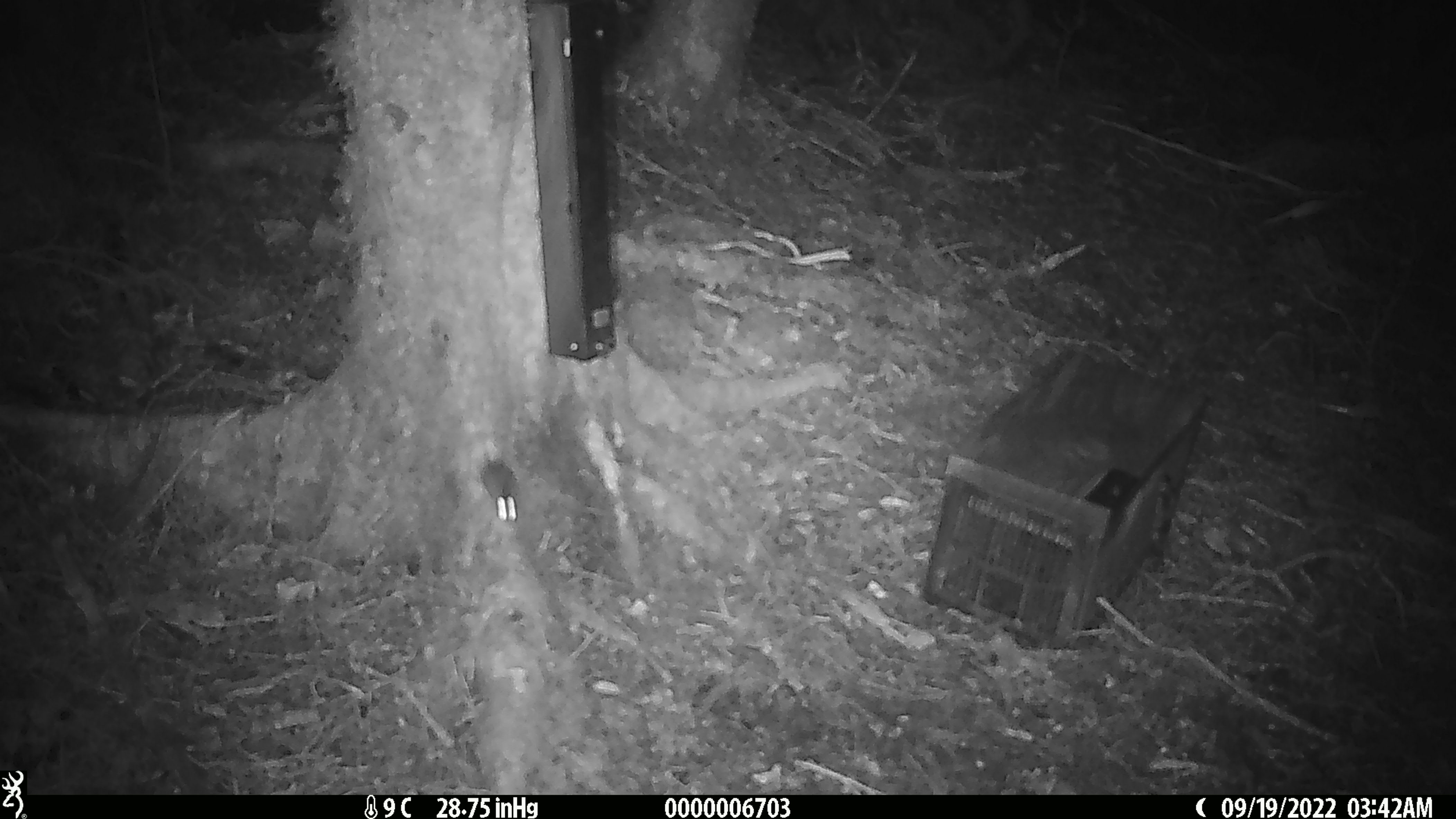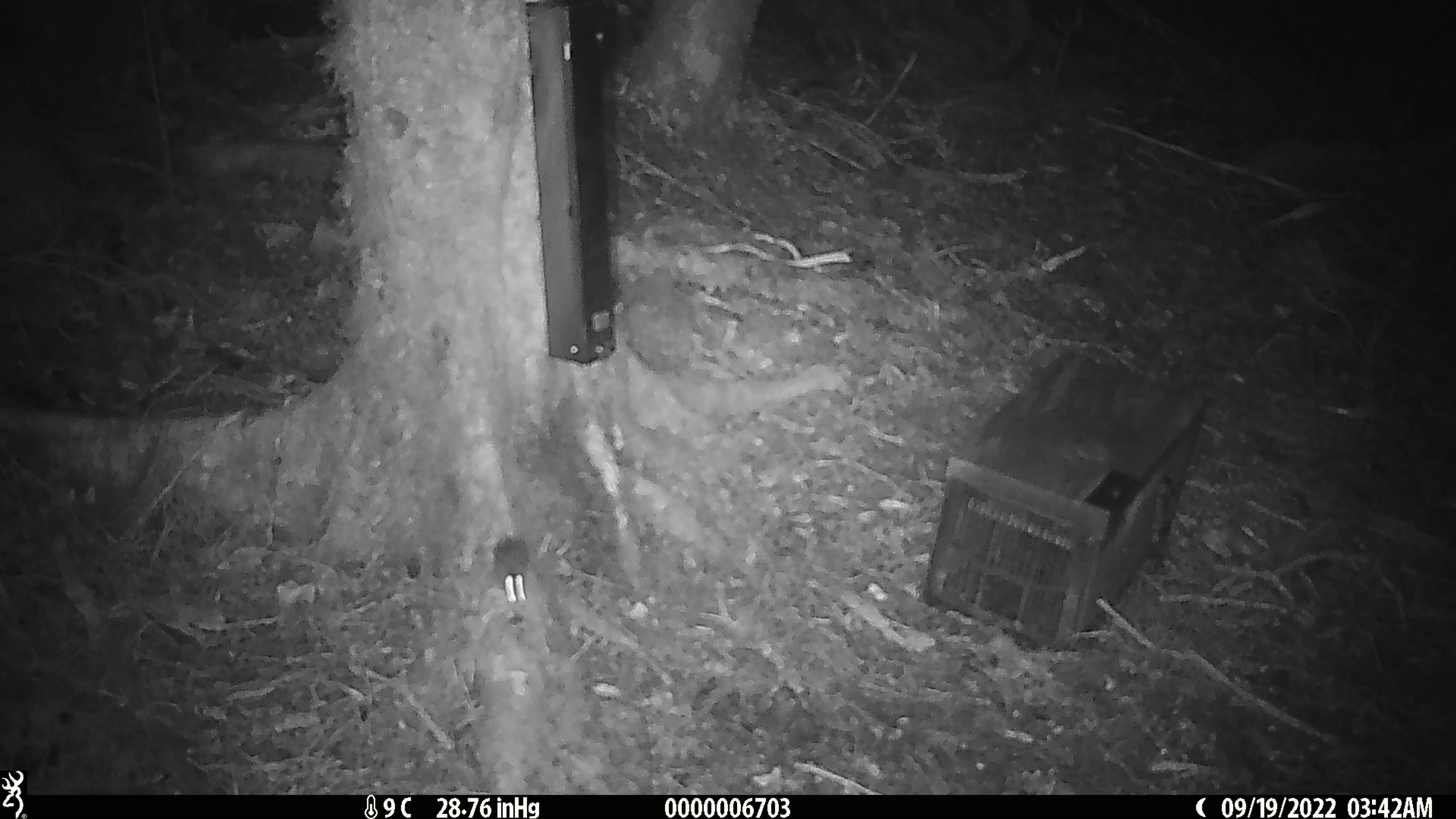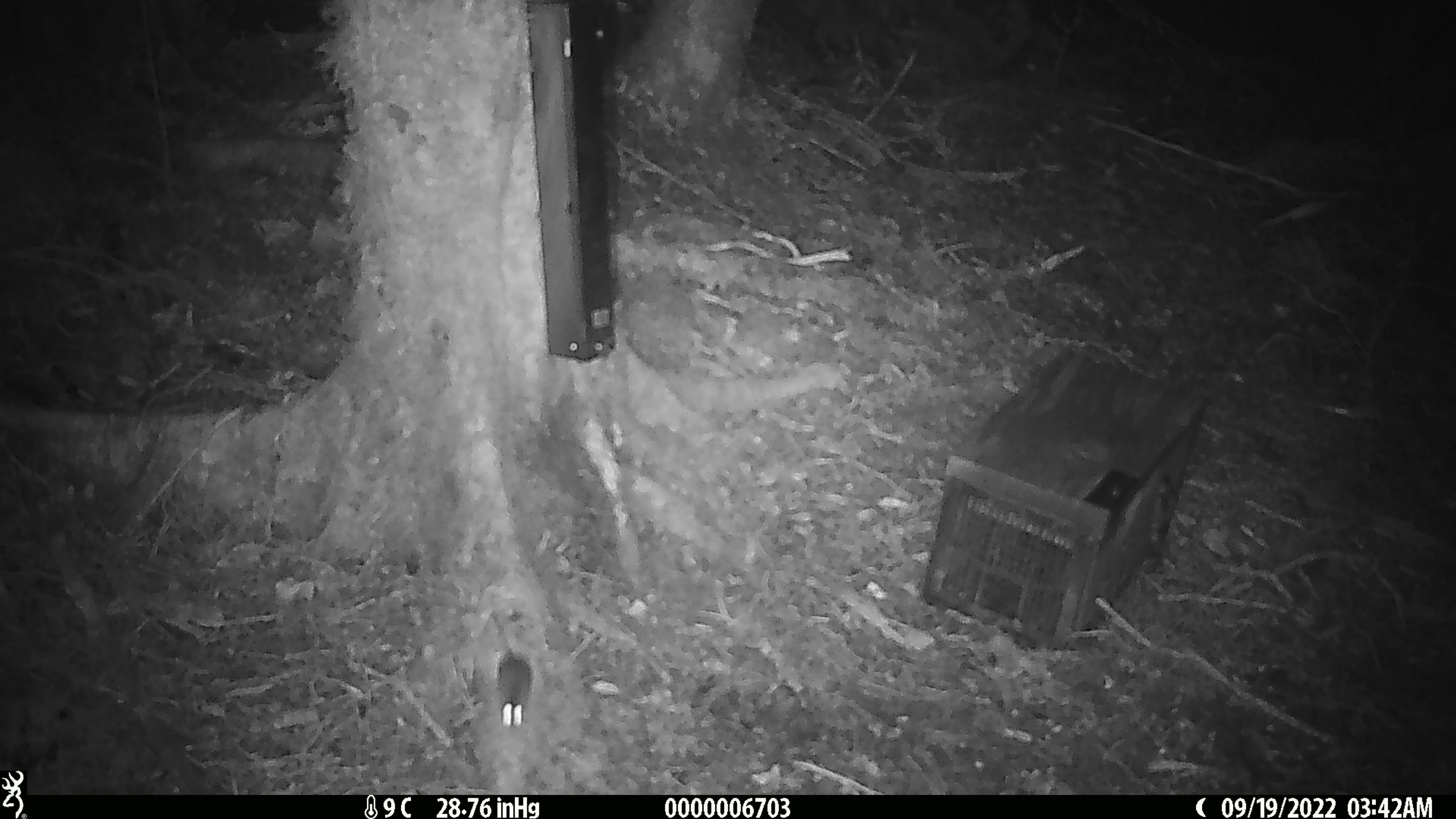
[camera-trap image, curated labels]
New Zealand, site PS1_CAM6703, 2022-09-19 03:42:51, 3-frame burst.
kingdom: Animalia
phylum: Chordata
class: Mammalia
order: Rodentia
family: Muridae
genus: Mus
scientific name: Mus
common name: mouse